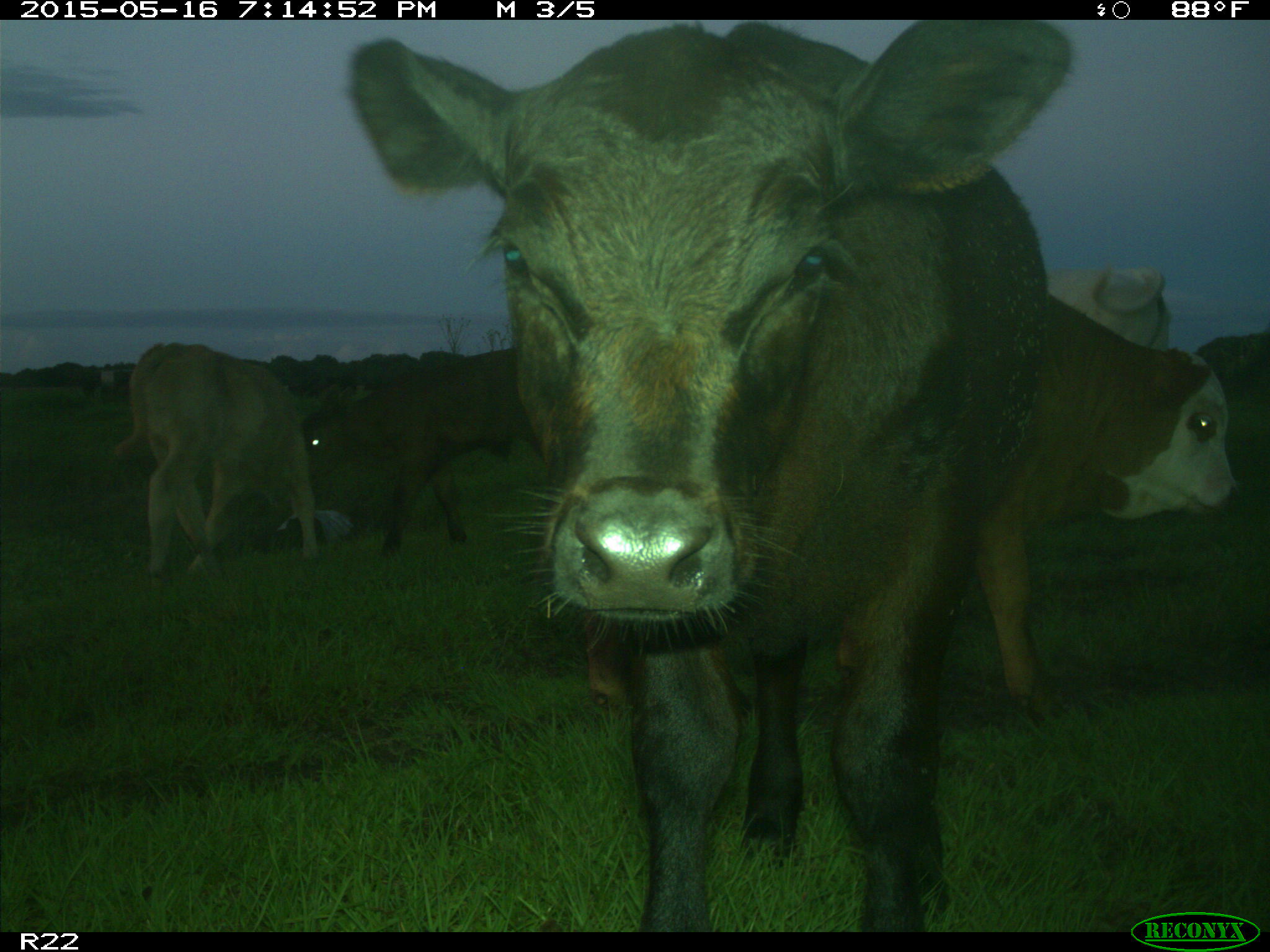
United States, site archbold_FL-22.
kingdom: Animalia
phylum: Chordata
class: Mammalia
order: Artiodactyla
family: Bovidae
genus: Bos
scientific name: Bos taurus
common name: domestic cow